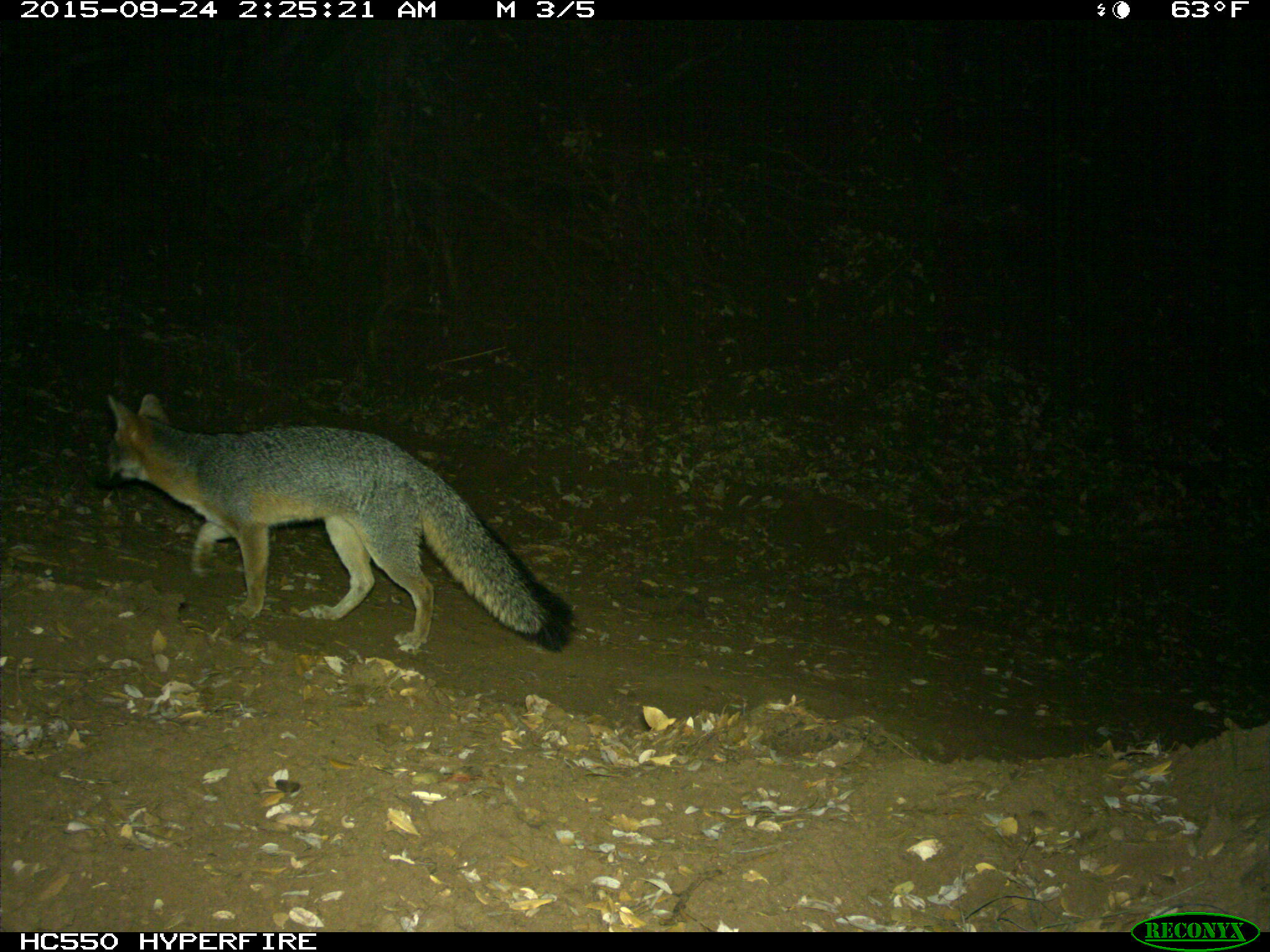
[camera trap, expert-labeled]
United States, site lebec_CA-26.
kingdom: Animalia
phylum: Chordata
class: Mammalia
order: Carnivora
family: Canidae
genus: Urocyon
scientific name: Urocyon cinereoargenteus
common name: gray fox